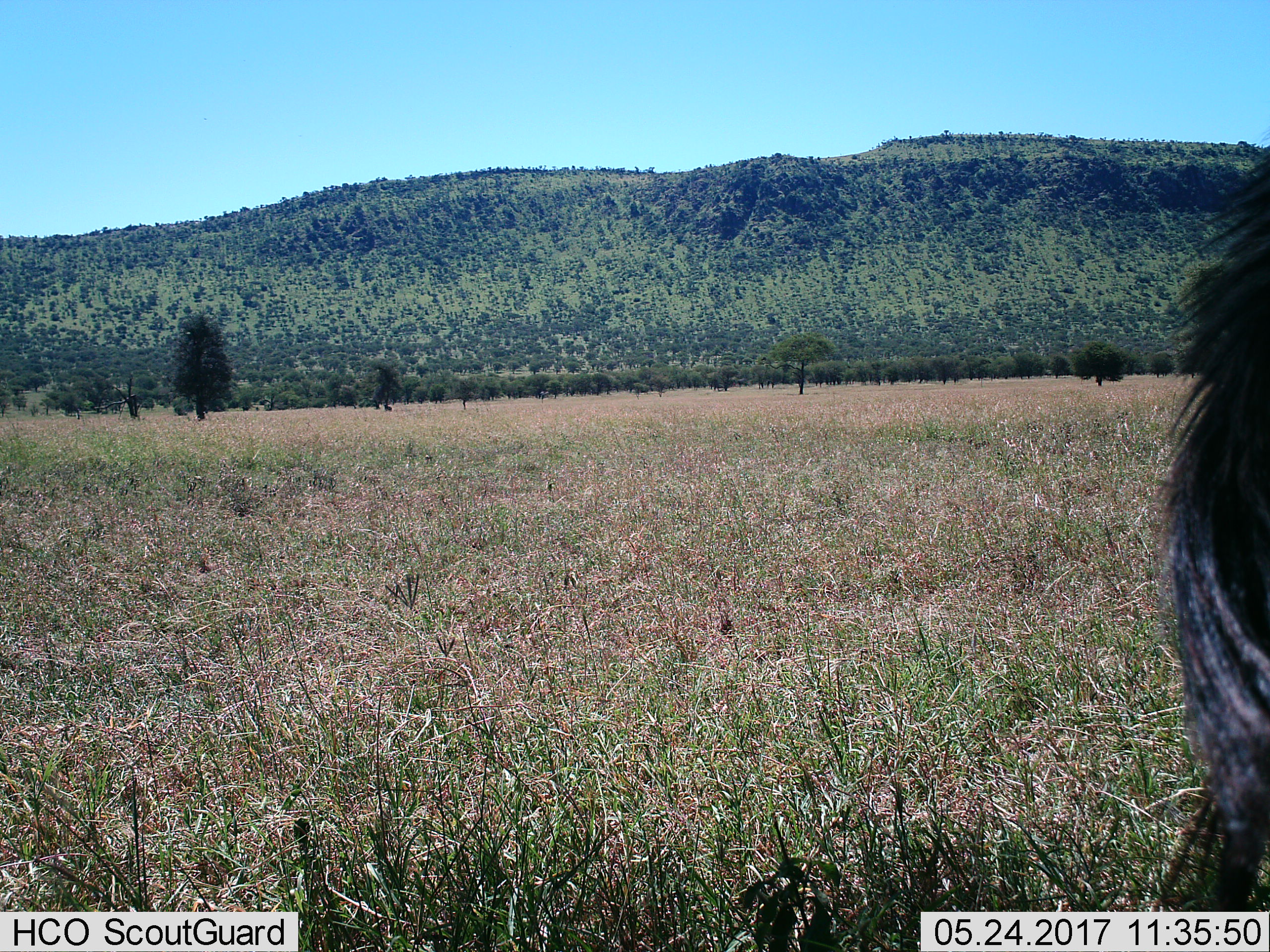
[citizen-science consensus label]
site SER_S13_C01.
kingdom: Animalia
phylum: Chordata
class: Mammalia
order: Artiodactyla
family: Bovidae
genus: Connochaetes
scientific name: Connochaetes taurinus taurinus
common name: blue wildebeest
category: wildebeestblue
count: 1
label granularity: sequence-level